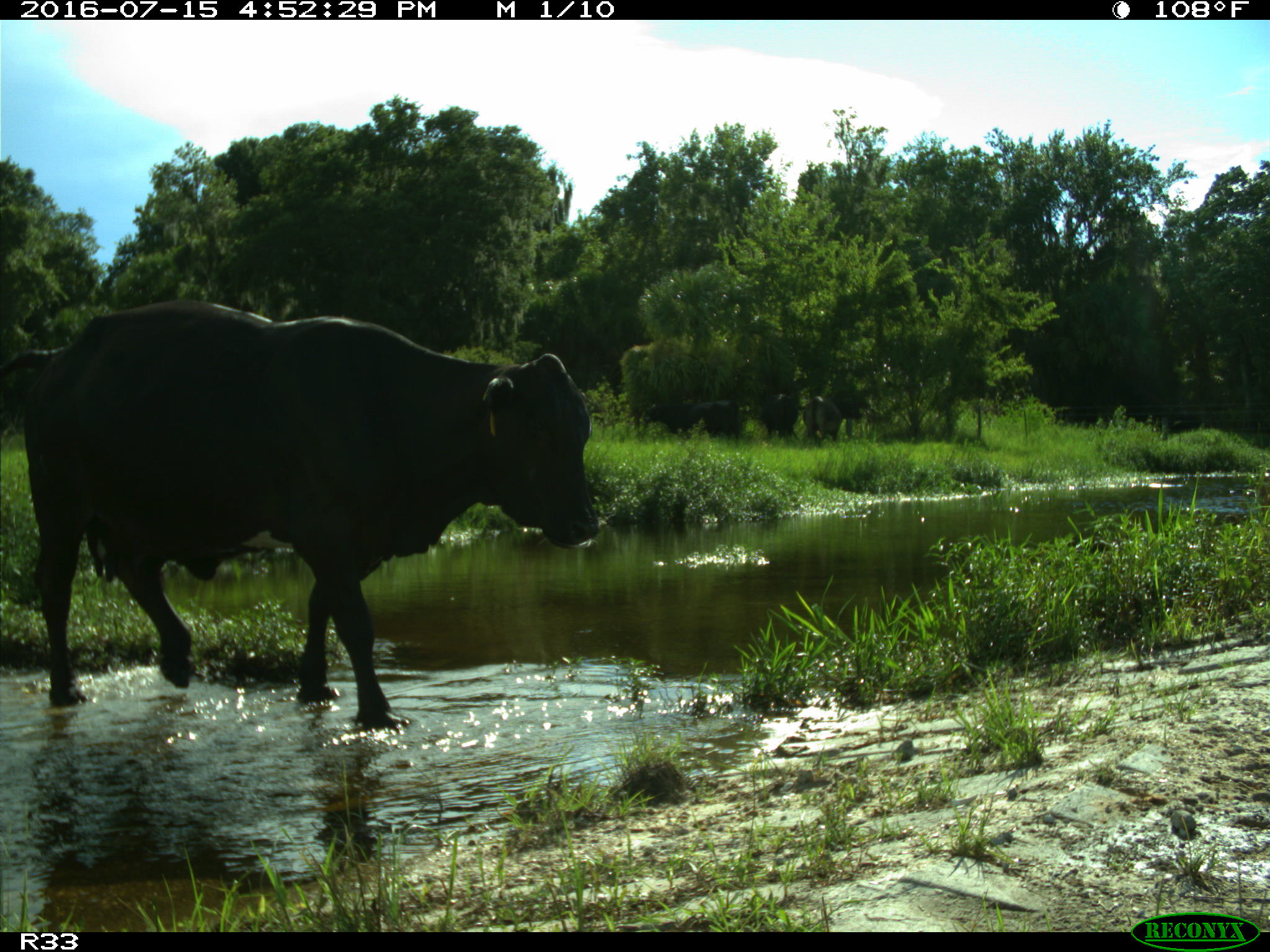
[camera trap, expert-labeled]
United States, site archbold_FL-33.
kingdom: Animalia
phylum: Chordata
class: Mammalia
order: Artiodactyla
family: Bovidae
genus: Bos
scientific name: Bos taurus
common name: domestic cow